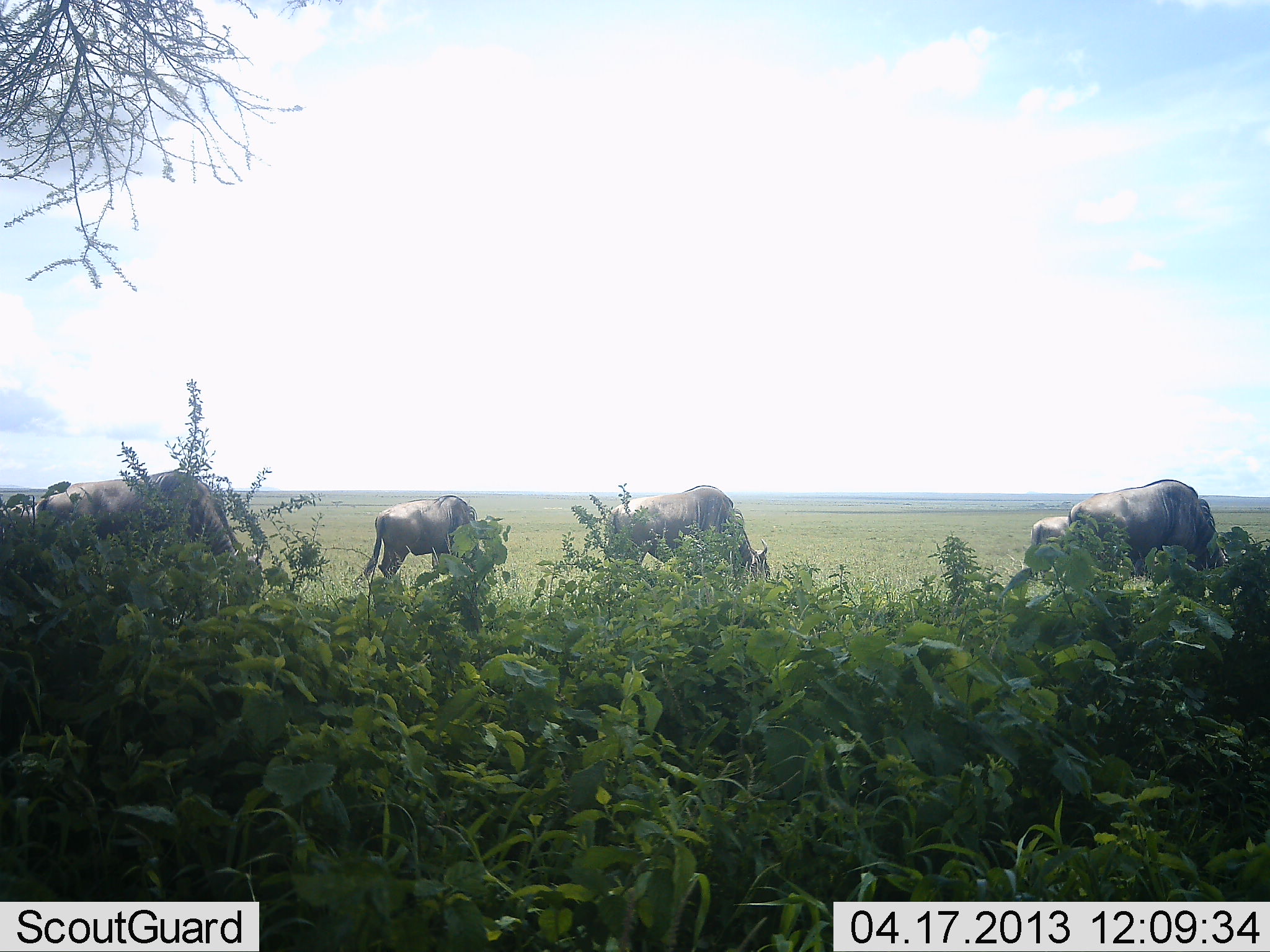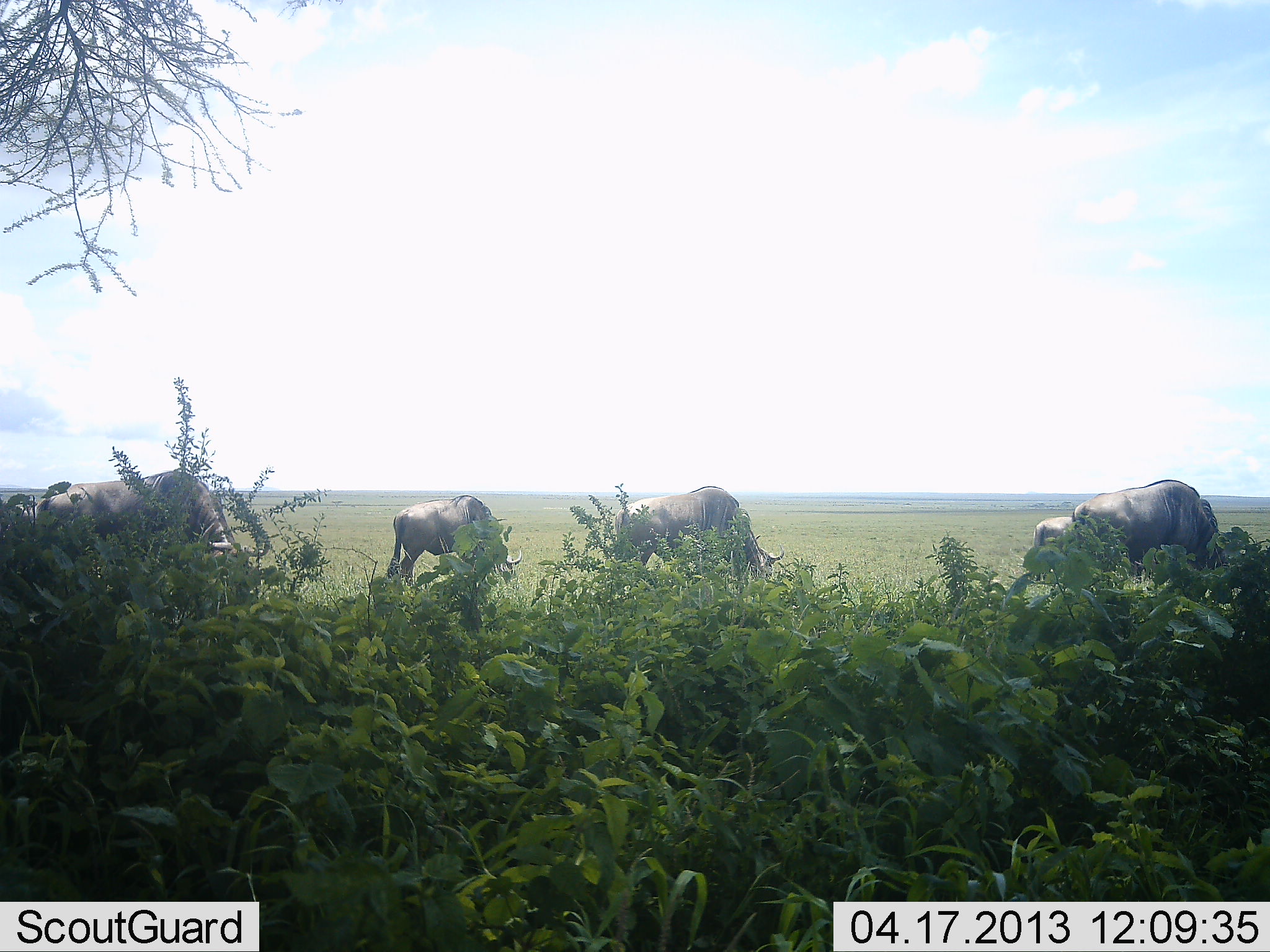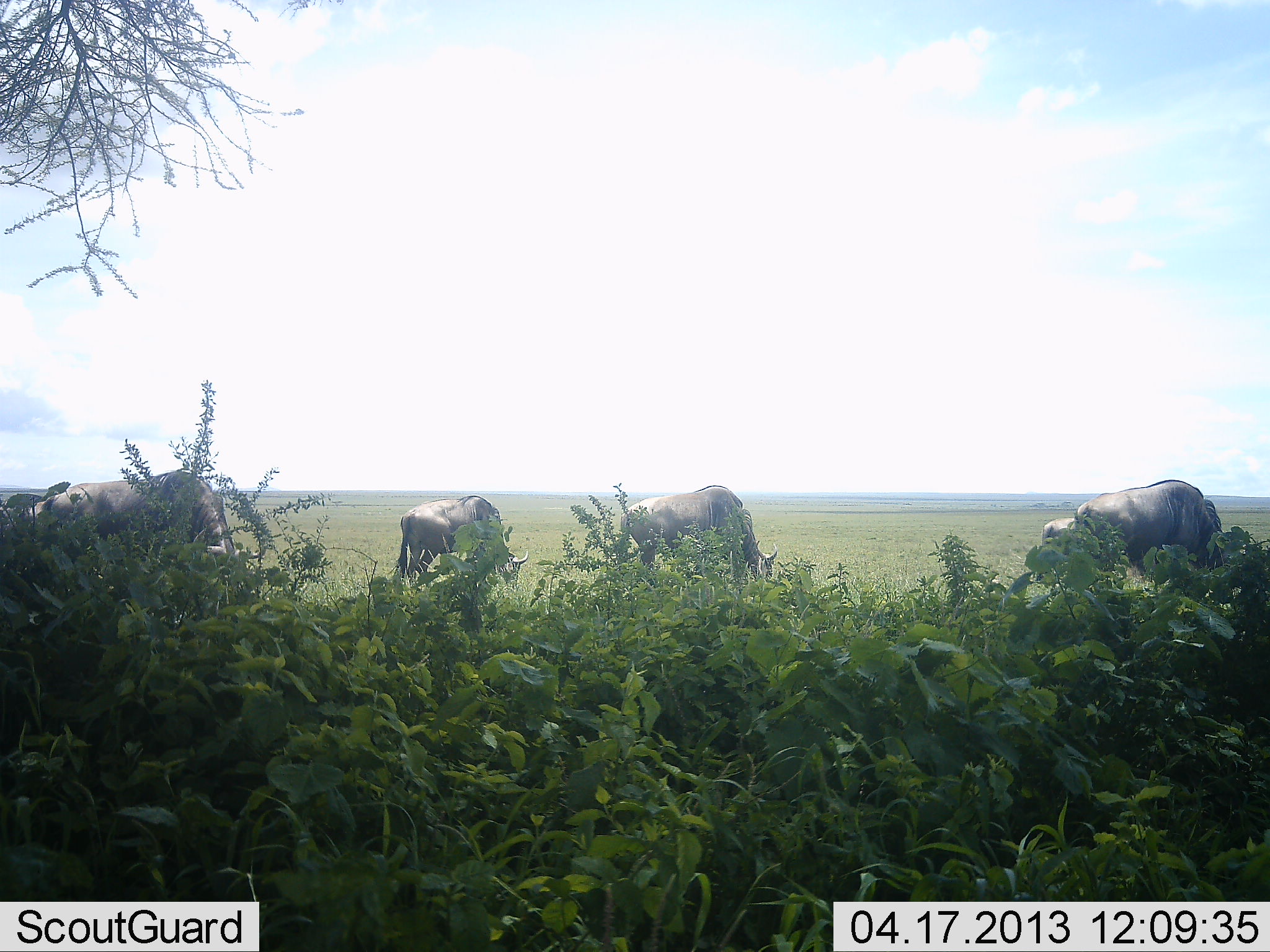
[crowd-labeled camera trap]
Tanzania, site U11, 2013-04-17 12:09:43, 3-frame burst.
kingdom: Animalia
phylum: Chordata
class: Mammalia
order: Artiodactyla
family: Bovidae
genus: Connochaetes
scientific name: Connochaetes taurinus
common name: blue wildebeest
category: wildebeest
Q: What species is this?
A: Wildebeest (blue wildebeest) (Connochaetes taurinus).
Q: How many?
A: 5.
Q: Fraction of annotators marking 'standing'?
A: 18%.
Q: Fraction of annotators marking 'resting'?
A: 0%.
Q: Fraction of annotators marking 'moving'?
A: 18%.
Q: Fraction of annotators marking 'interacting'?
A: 0%.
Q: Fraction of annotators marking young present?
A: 0%.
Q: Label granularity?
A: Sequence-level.